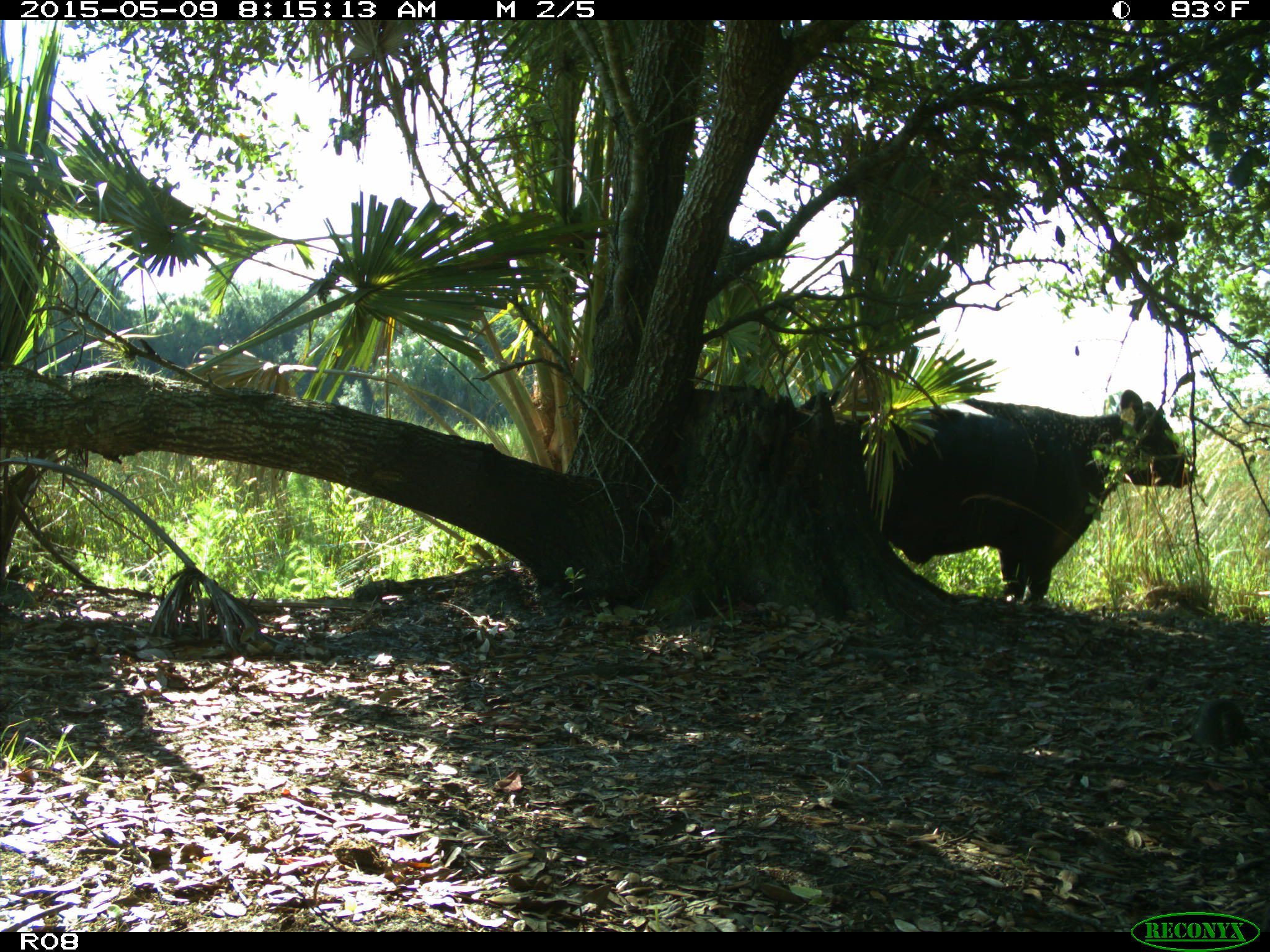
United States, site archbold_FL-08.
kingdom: Animalia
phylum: Chordata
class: Mammalia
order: Artiodactyla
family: Bovidae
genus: Bos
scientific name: Bos taurus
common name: domestic cow